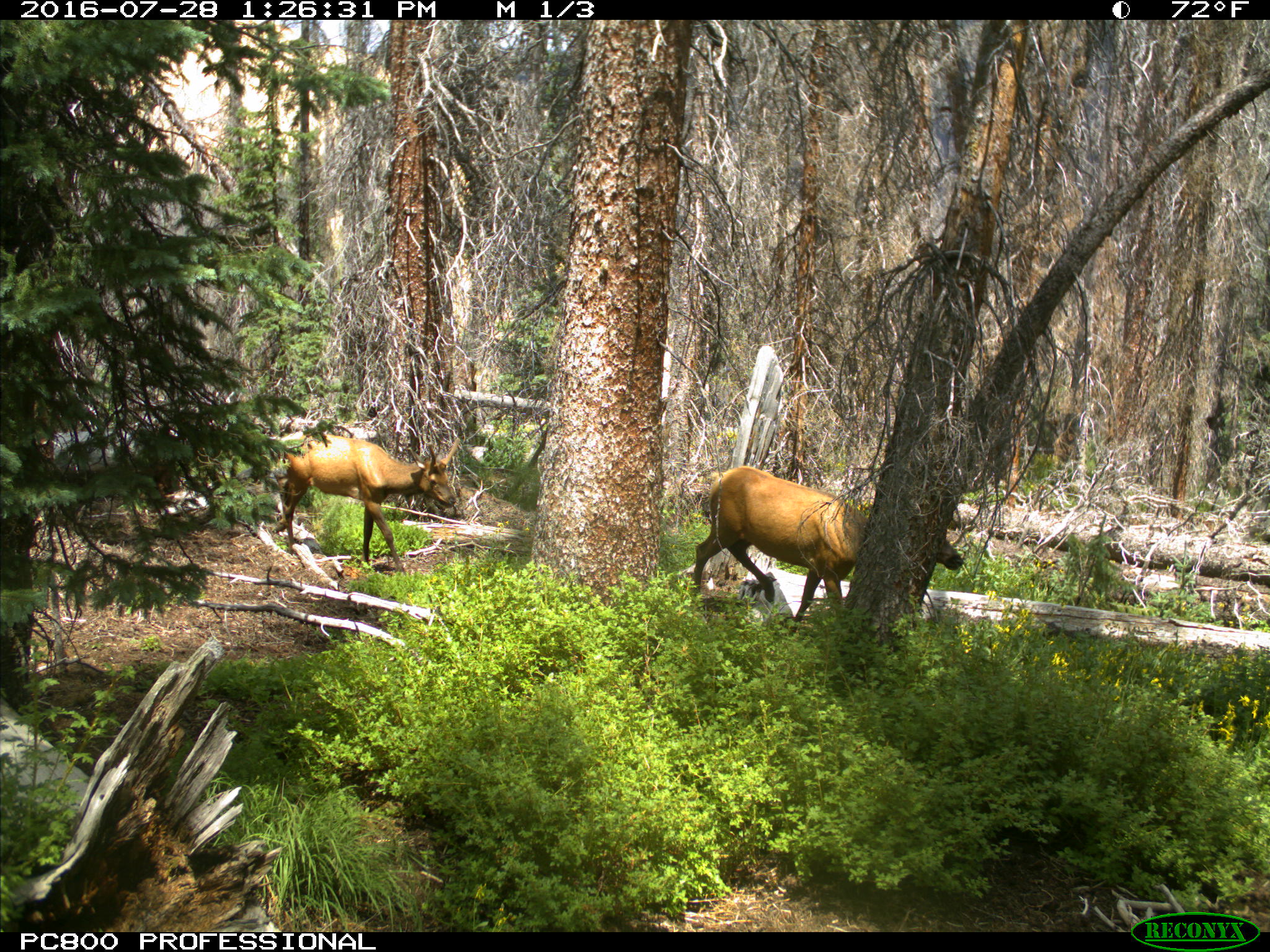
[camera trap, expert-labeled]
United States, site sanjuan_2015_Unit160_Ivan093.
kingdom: Animalia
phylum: Chordata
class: Mammalia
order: Artiodactyla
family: Cervidae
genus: Cervus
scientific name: Cervus elaphus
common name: red deer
Cervus elaphus (red deer).